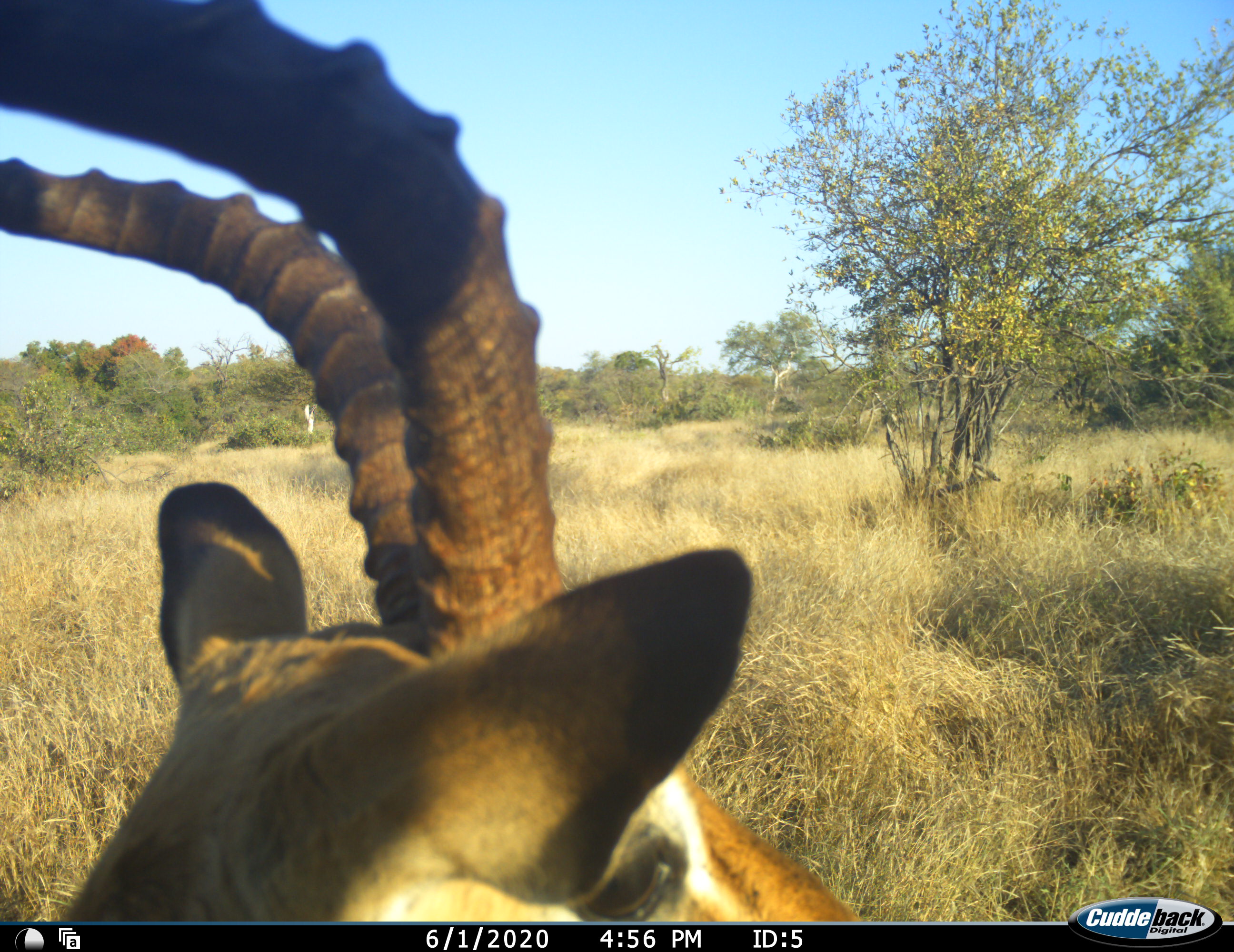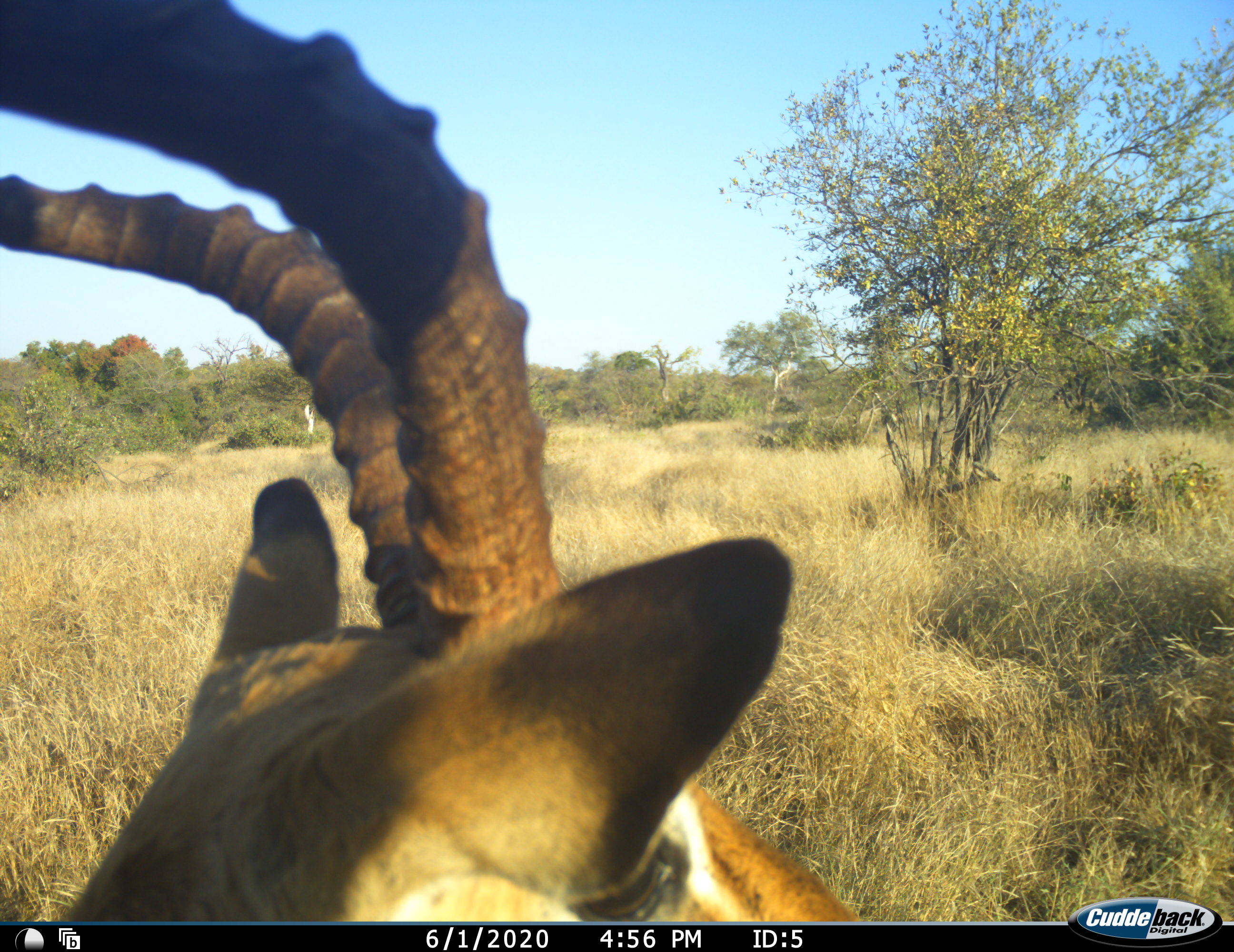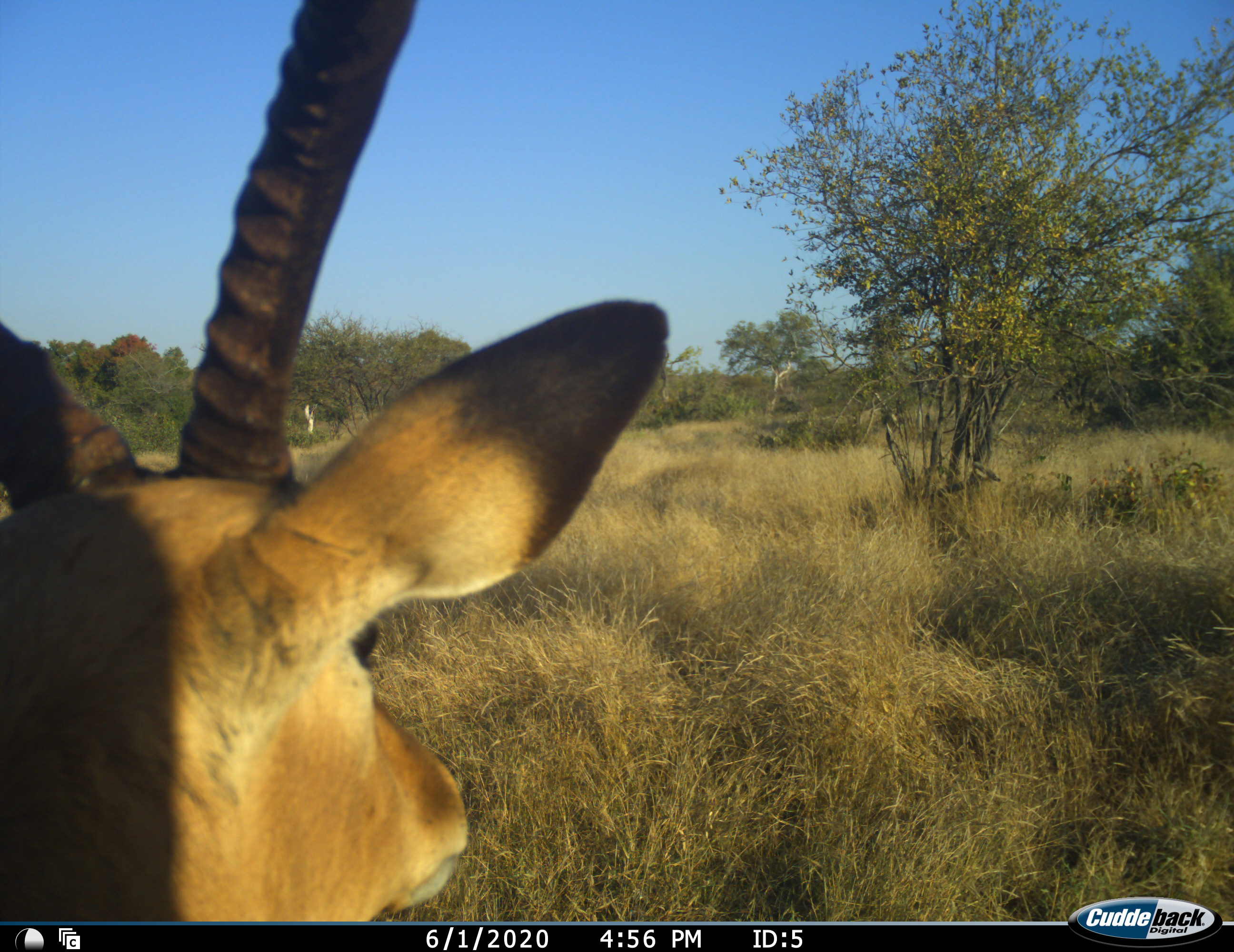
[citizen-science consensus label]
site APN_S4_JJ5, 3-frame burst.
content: unidentified animal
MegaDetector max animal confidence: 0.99